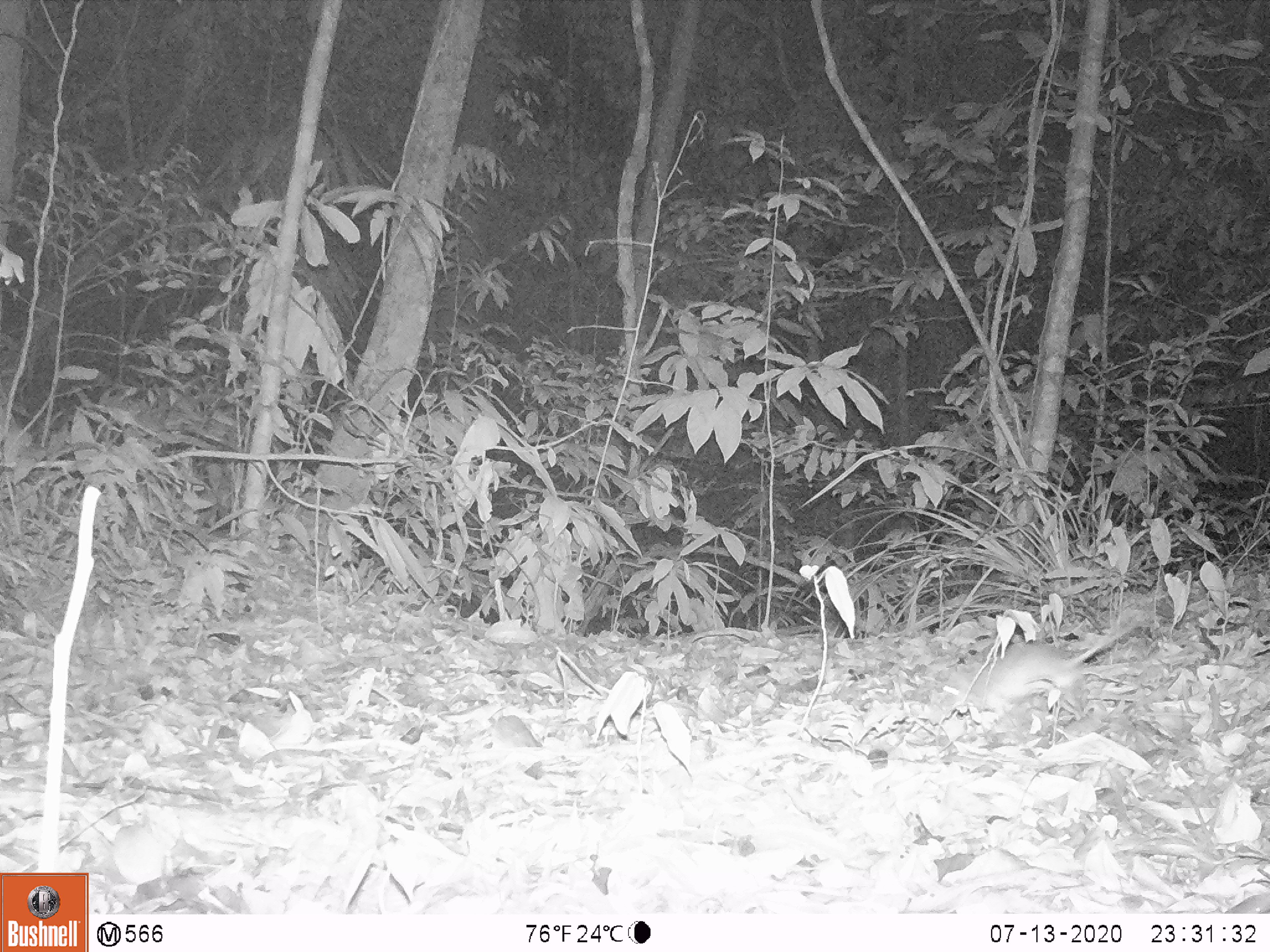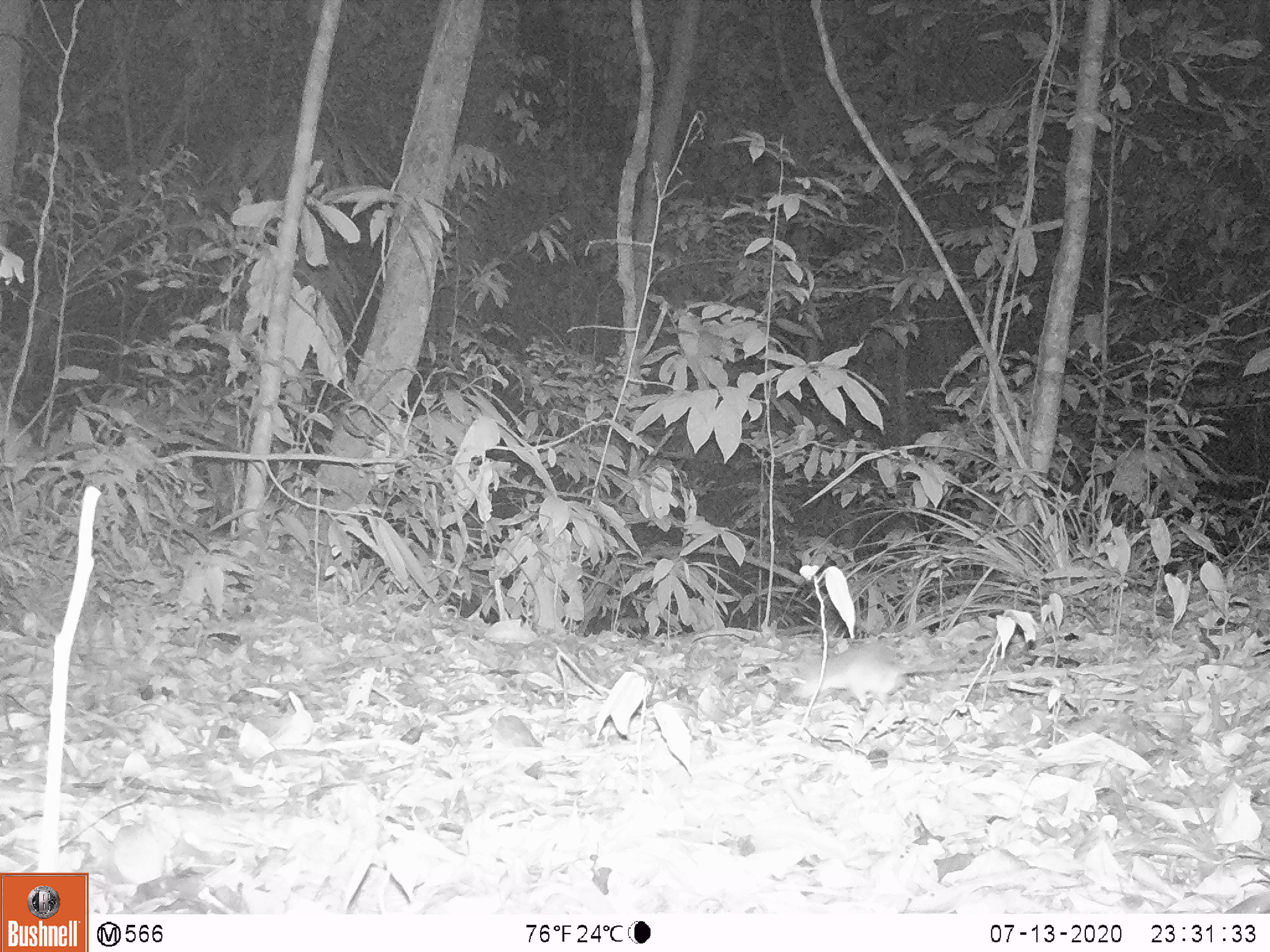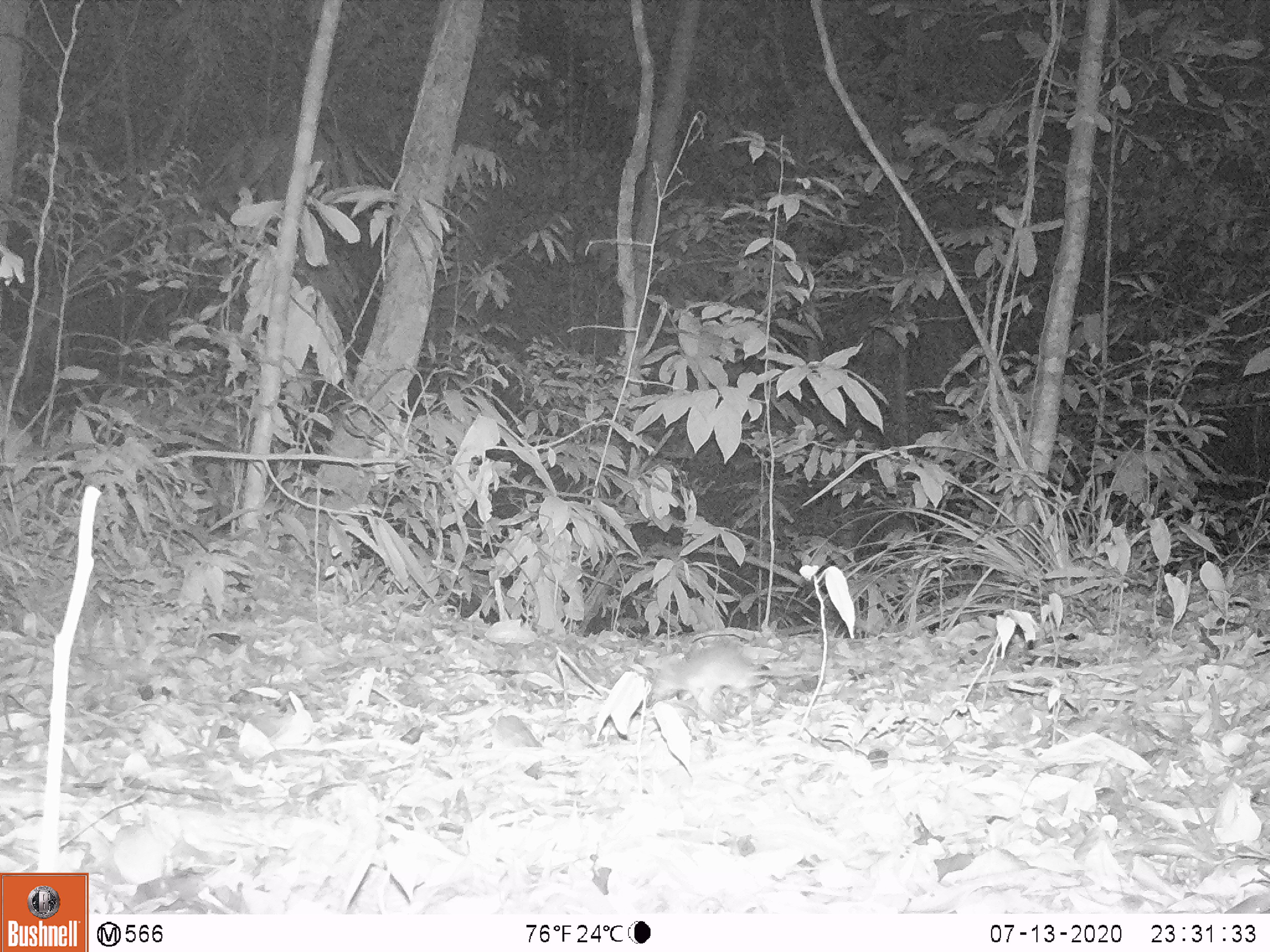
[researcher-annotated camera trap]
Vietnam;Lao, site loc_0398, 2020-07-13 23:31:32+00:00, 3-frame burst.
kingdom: Animalia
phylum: Chordata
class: Mammalia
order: Rodentia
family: Muridae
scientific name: Muridae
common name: old-world mice and rats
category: unidentified murid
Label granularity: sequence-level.